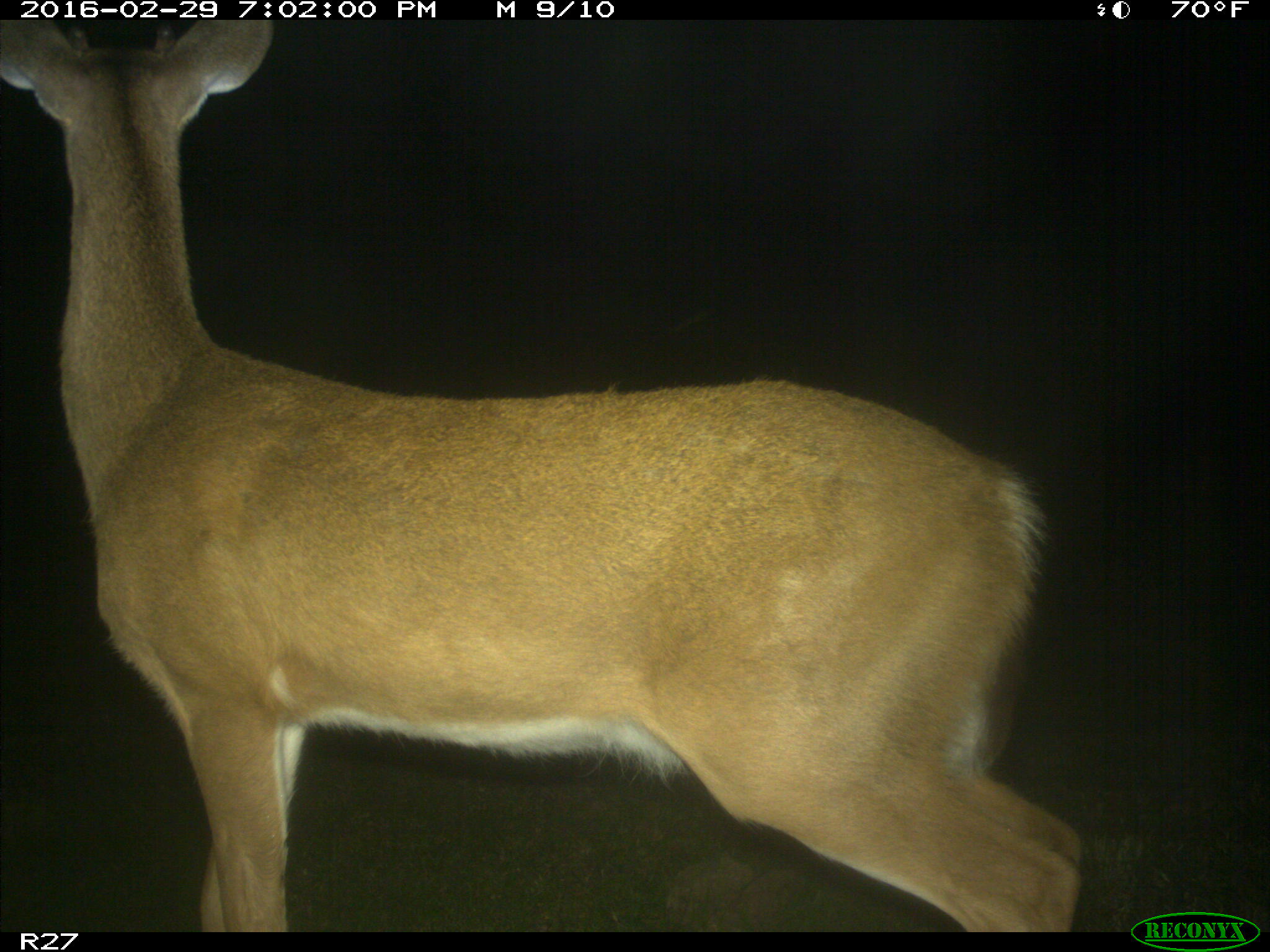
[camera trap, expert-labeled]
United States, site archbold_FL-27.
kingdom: Animalia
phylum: Chordata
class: Mammalia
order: Artiodactyla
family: Cervidae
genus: Odocoileus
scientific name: Odocoileus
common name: deer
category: unidentified deer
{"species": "unidentified deer (deer) (Odocoileus)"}